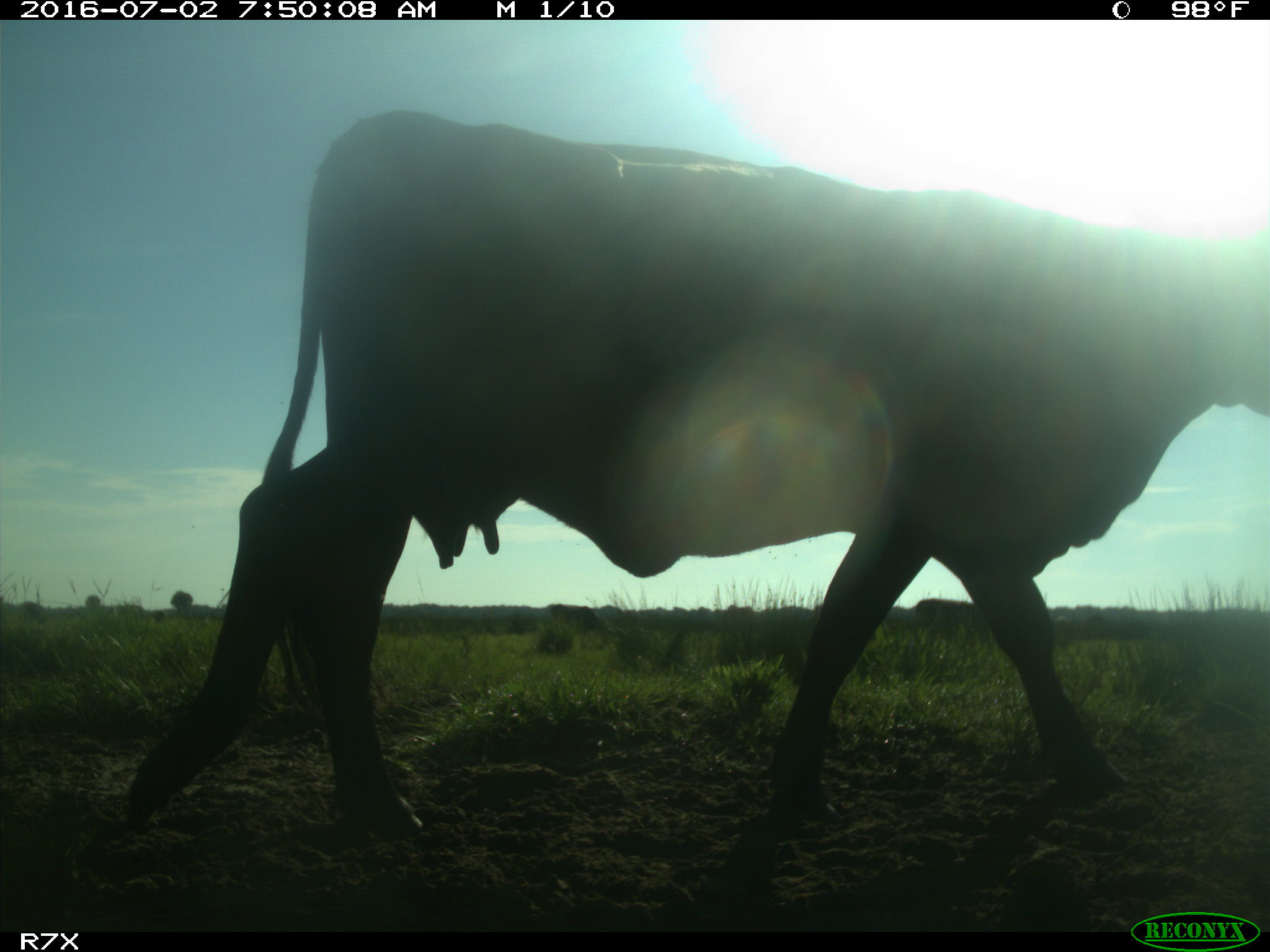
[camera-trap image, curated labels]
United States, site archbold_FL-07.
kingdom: Animalia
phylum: Chordata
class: Mammalia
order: Artiodactyla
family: Bovidae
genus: Bos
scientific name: Bos taurus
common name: domestic cow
Bos taurus (domestic cow).